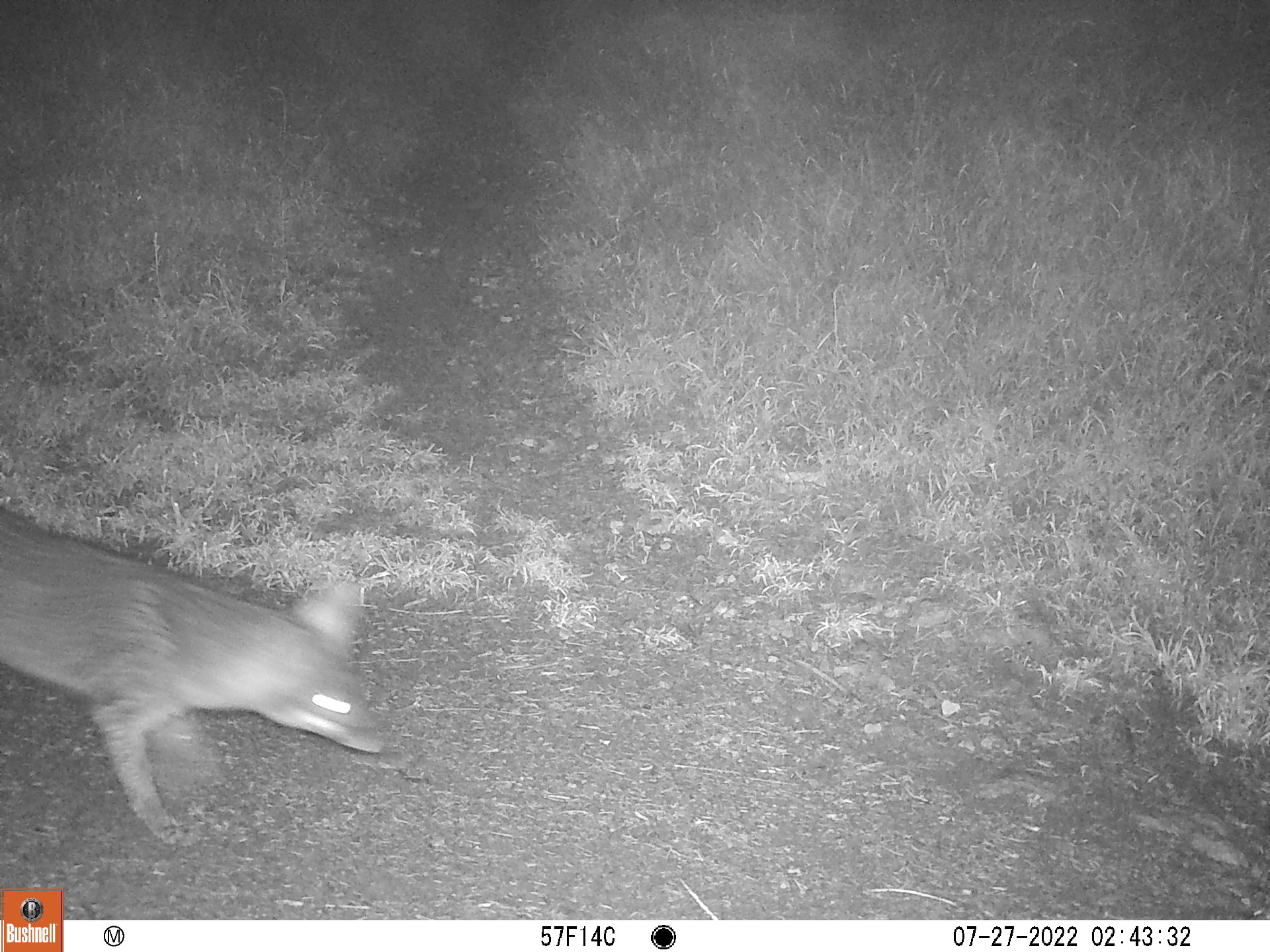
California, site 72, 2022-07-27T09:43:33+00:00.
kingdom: Animalia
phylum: Chordata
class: Mammalia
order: Carnivora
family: Canidae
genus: Urocyon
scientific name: Urocyon cinereoargenteus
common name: gray fox